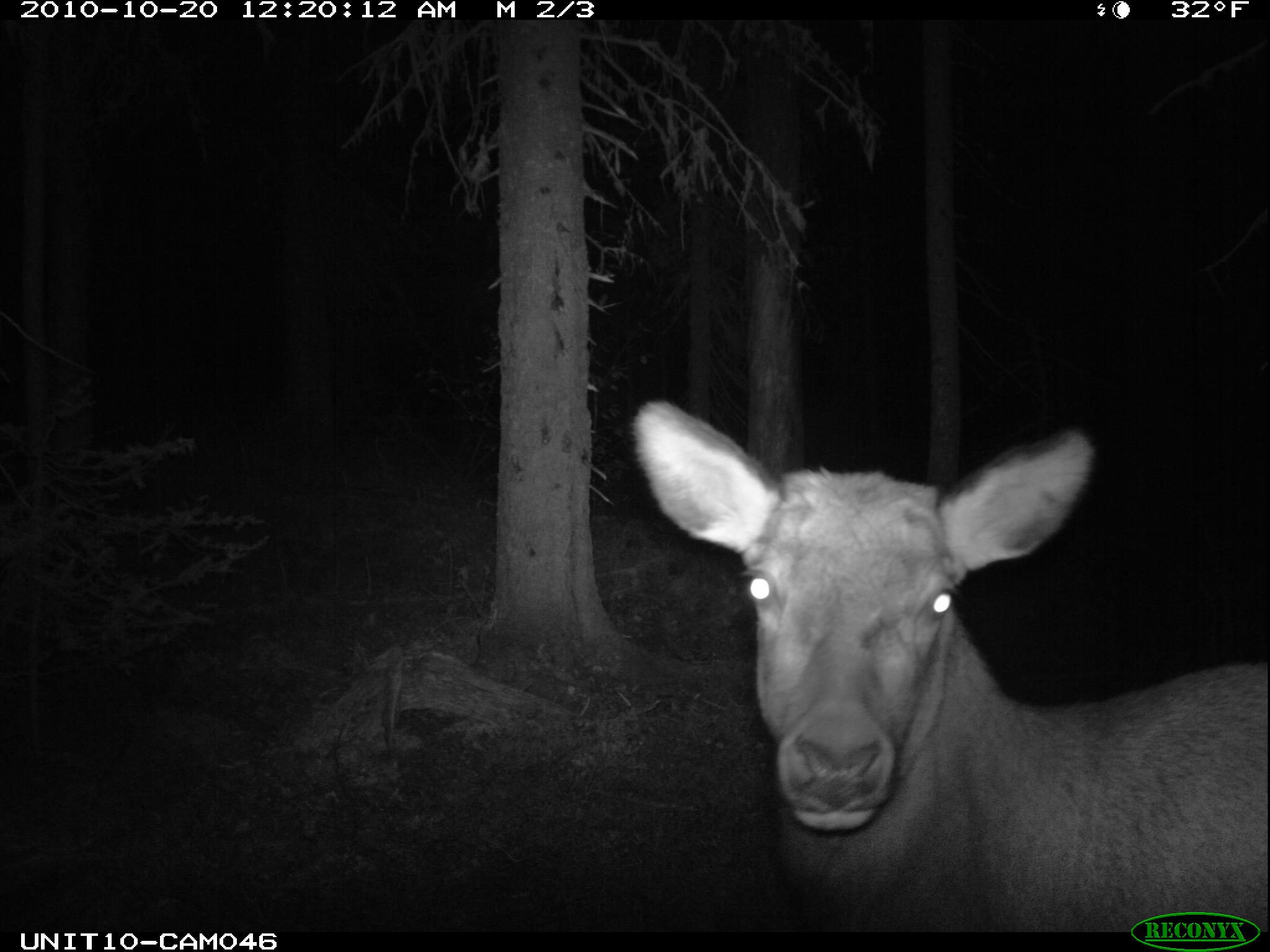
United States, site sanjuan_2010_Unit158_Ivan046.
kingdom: Animalia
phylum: Chordata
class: Mammalia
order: Artiodactyla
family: Cervidae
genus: Cervus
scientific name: Cervus elaphus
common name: red deer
Cervus elaphus (red deer).